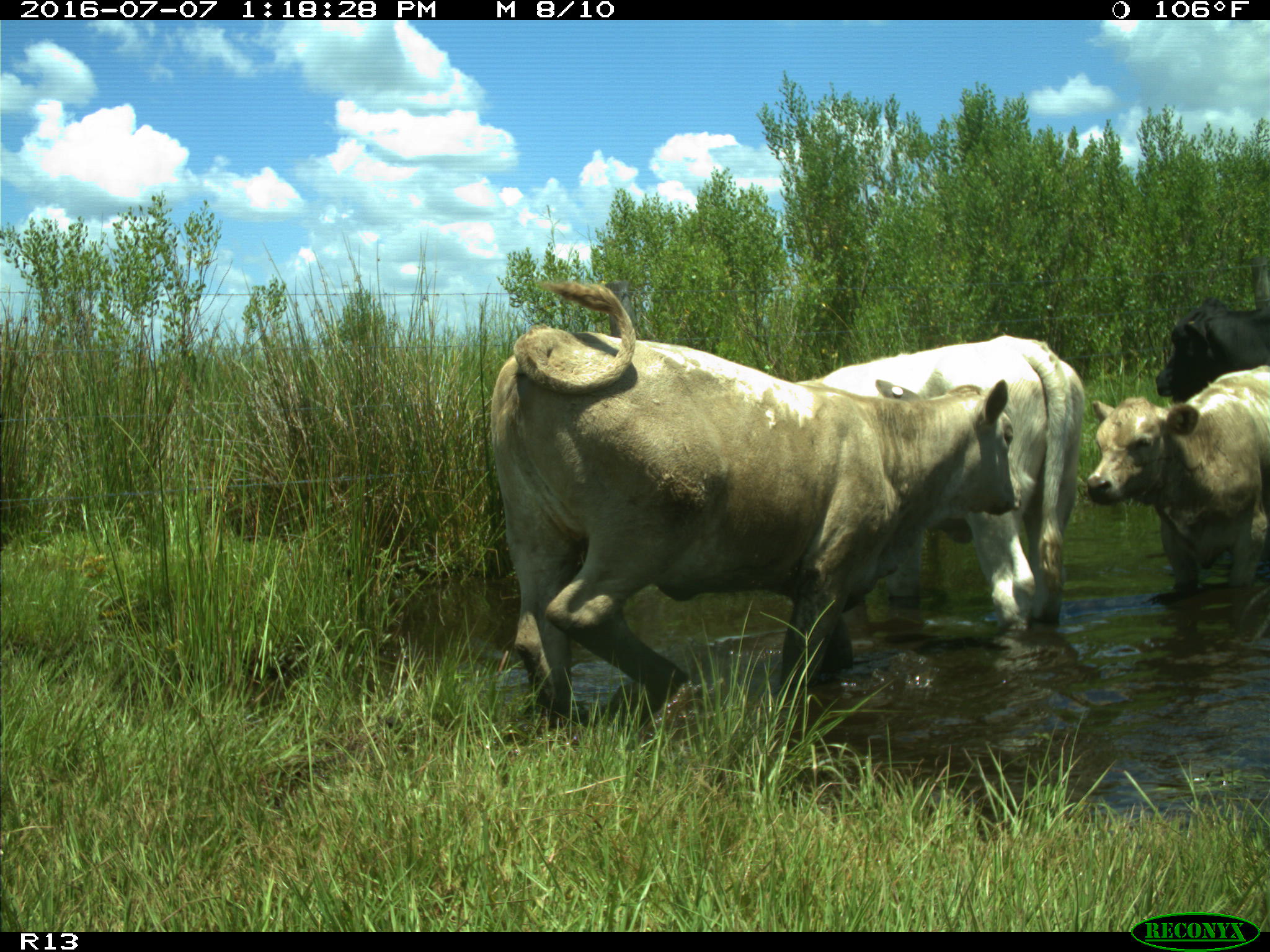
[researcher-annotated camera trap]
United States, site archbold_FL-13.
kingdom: Animalia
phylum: Chordata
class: Mammalia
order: Artiodactyla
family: Bovidae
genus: Bos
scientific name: Bos taurus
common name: domestic cow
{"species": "Bos taurus (domestic cow)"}